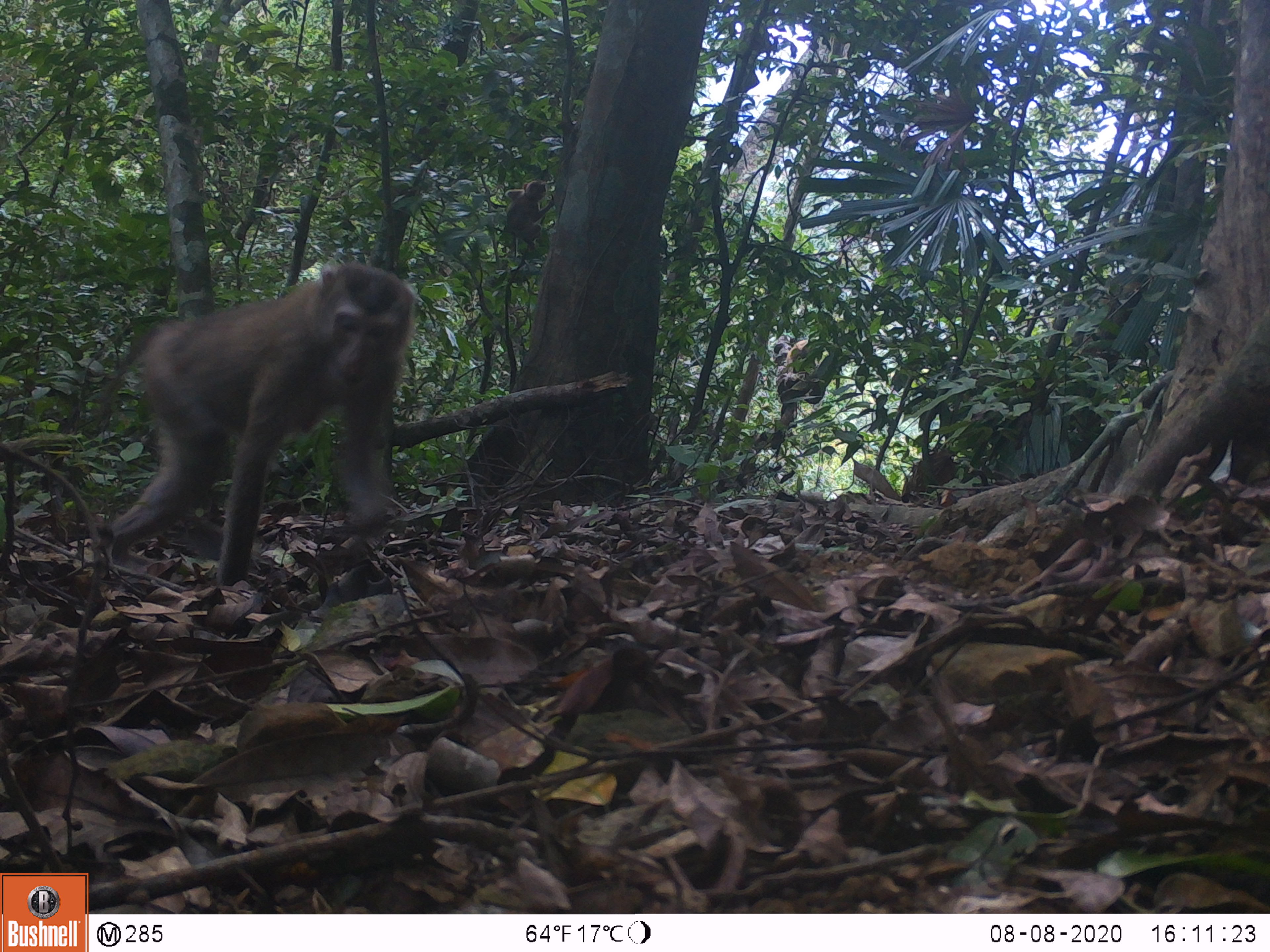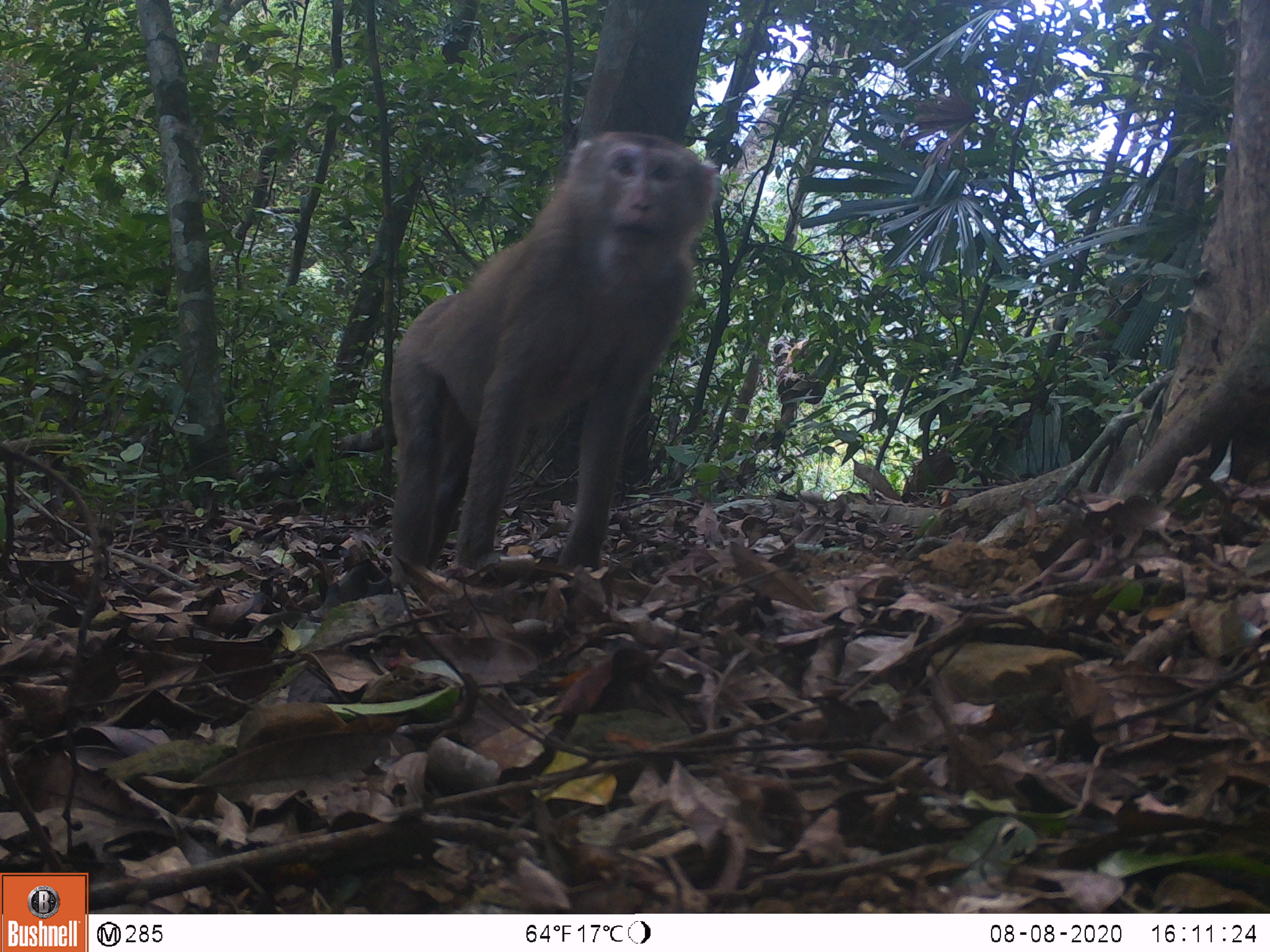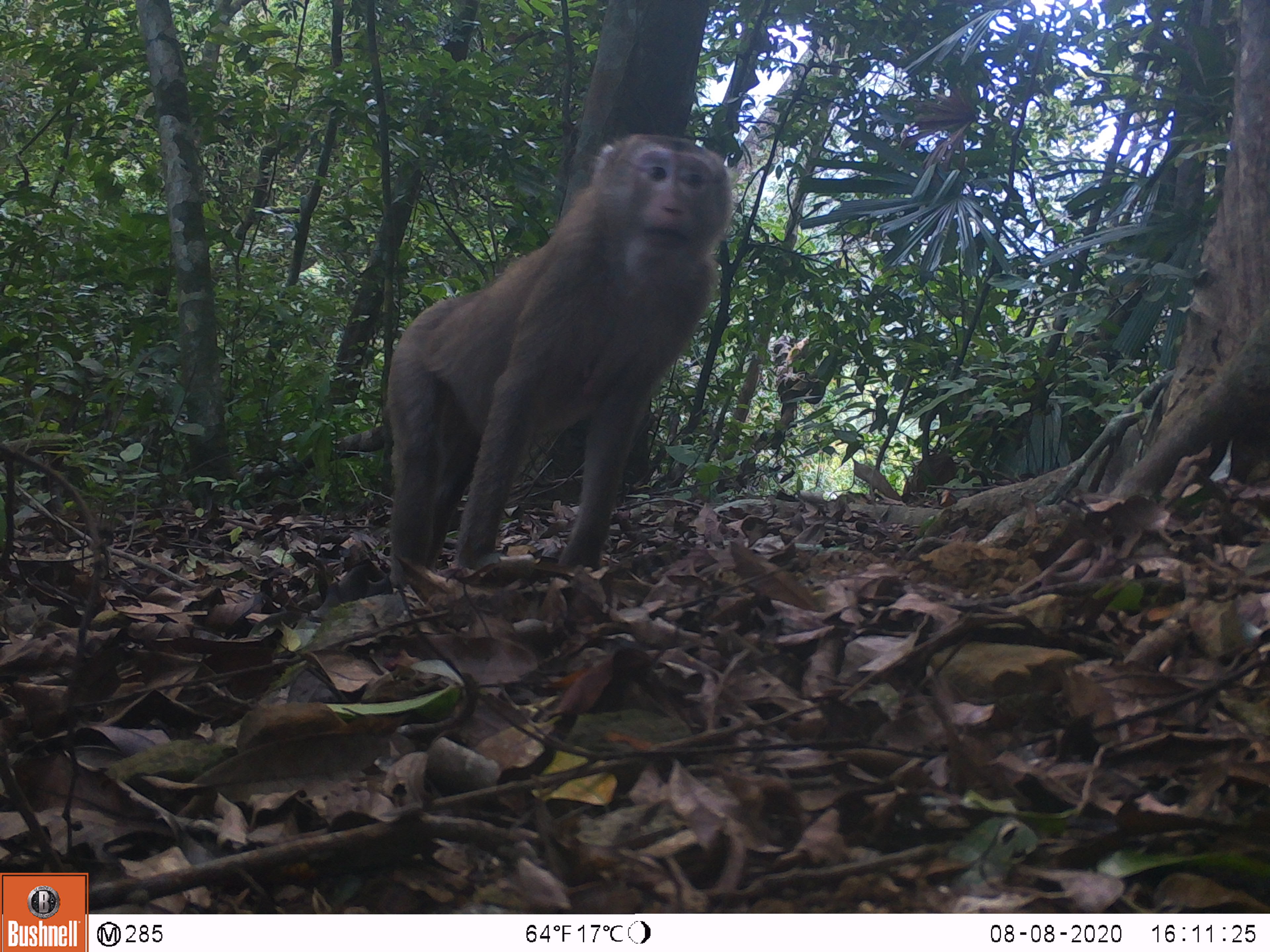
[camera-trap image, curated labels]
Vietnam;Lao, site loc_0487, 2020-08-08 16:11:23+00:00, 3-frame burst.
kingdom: Animalia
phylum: Chordata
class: Mammalia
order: Primates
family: Cercopithecidae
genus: Macaca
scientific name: Macaca nemestrina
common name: pig-tailed macaque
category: pig tailed macaque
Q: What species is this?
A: Pig tailed macaque (pig-tailed macaque) (Macaca nemestrina).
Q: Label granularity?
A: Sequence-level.